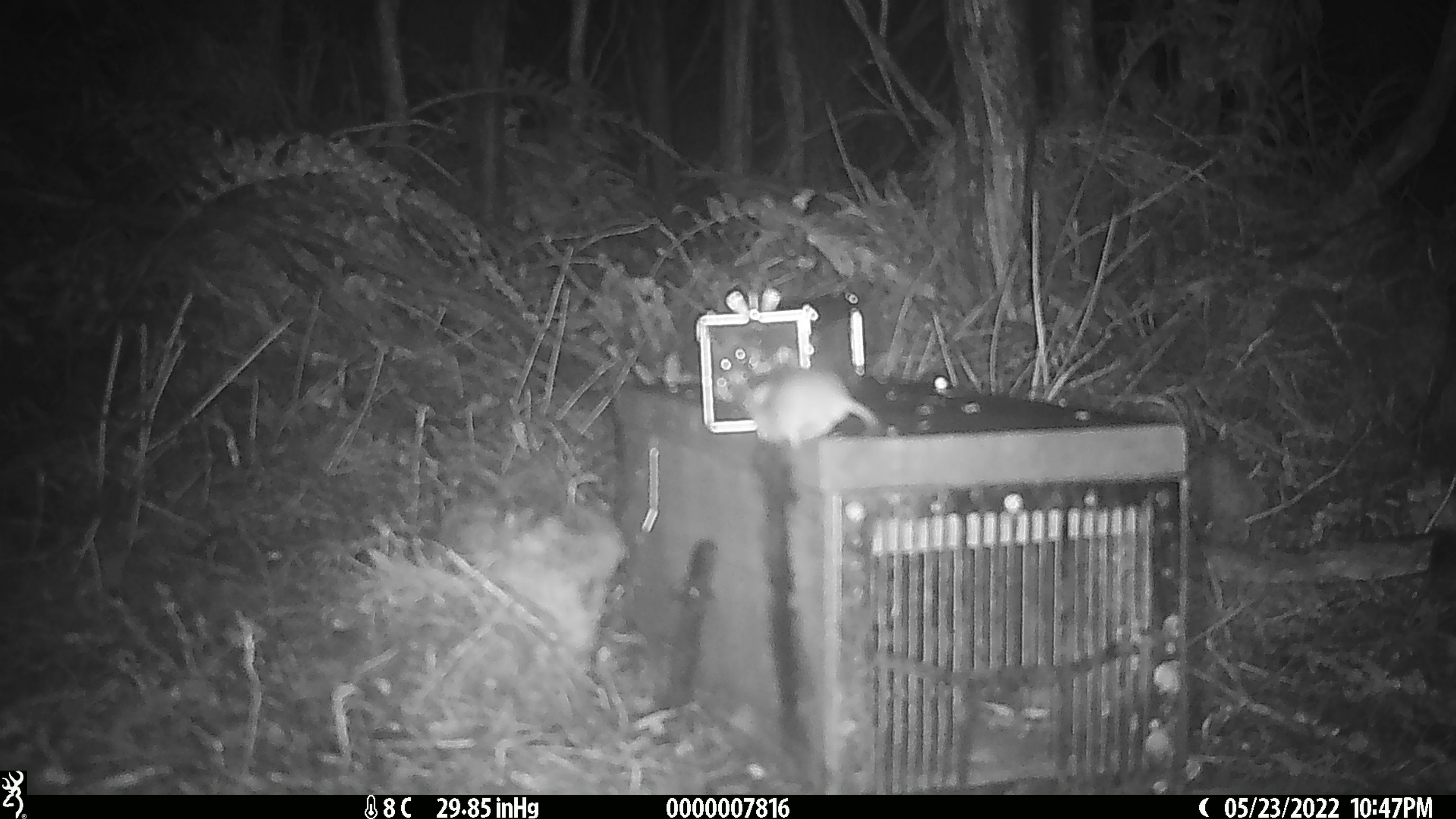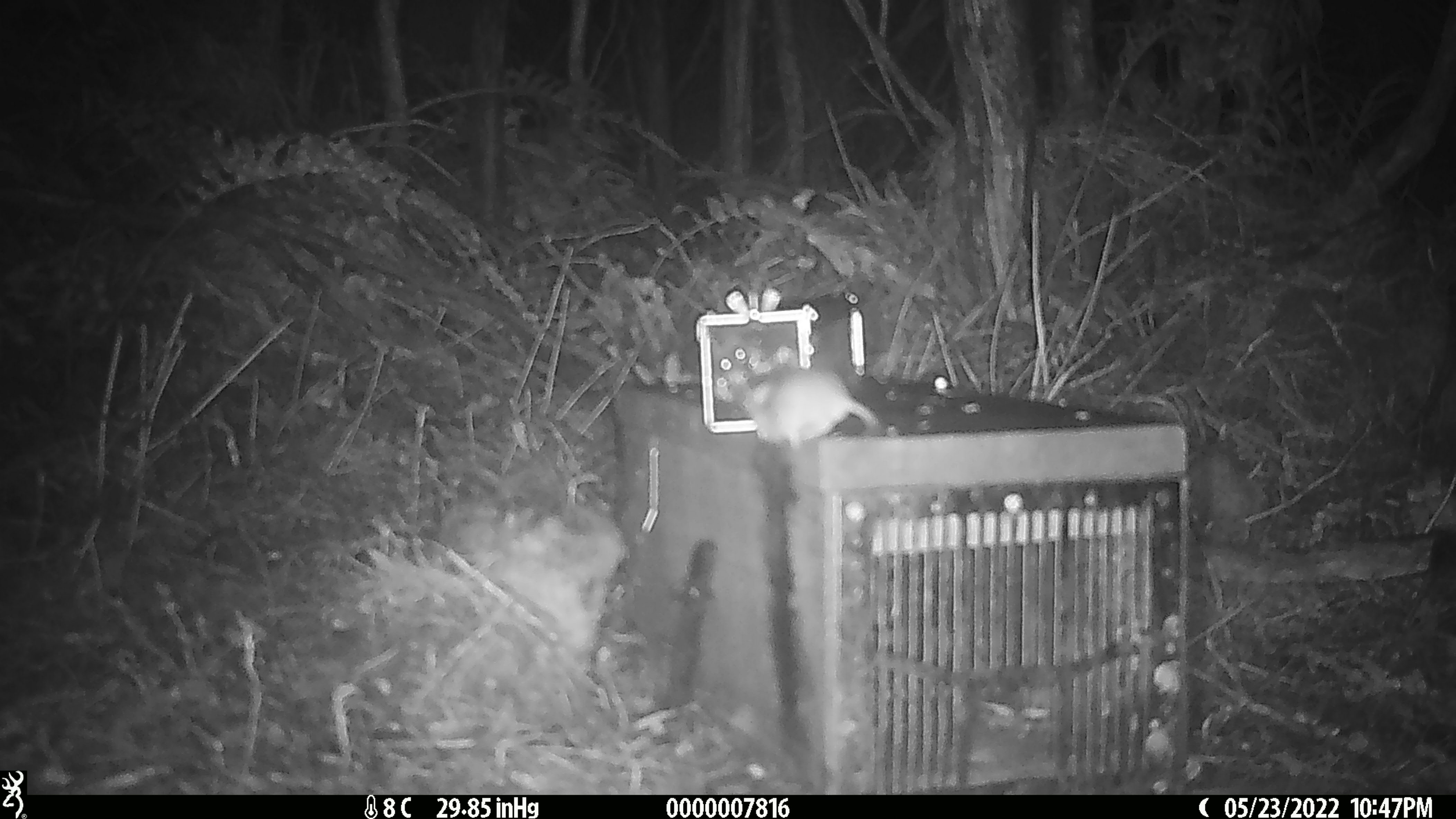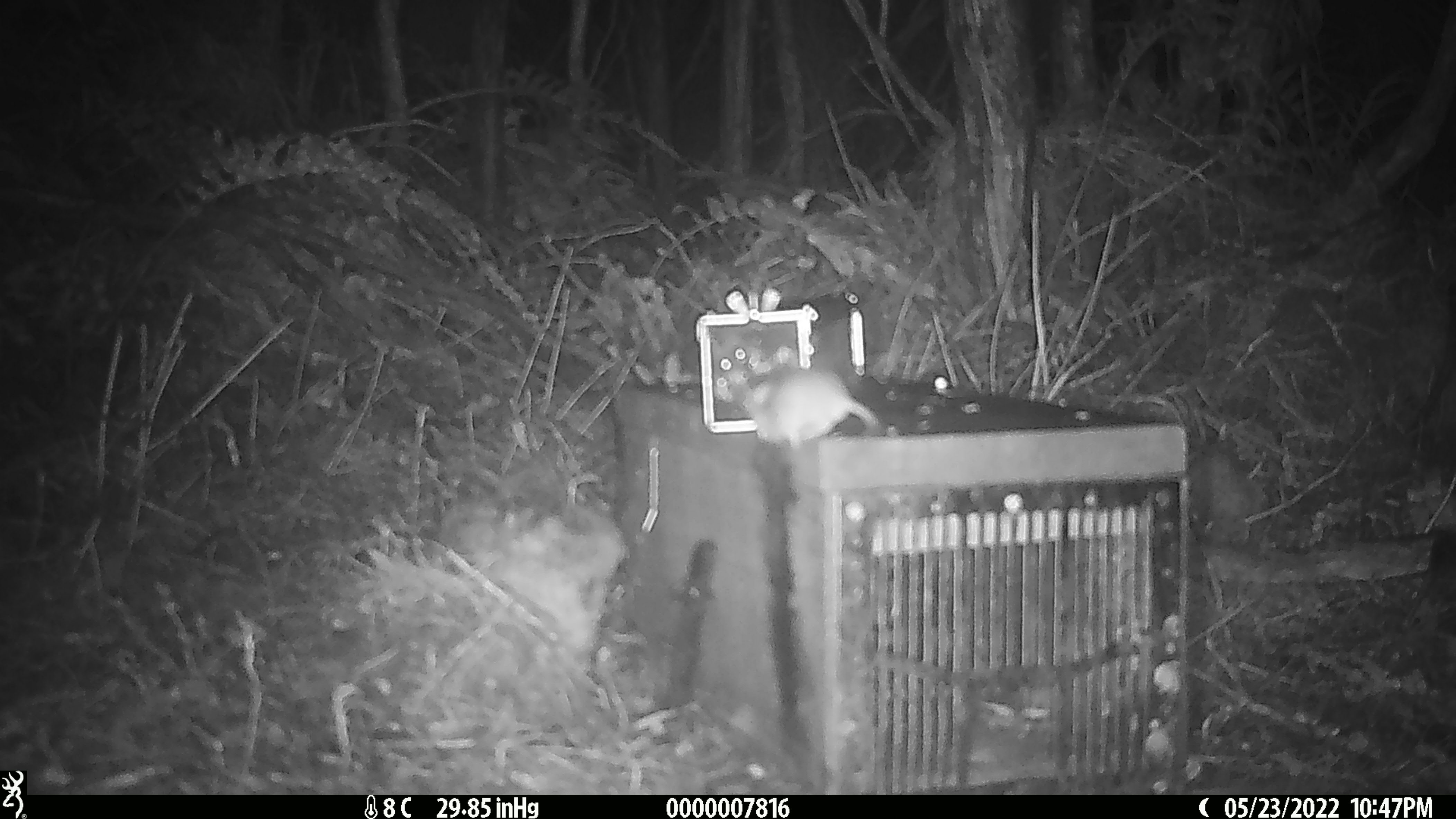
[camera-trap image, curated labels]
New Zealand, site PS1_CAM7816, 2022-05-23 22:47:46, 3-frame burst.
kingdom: Animalia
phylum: Chordata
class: Mammalia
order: Rodentia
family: Muridae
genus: Mus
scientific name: Mus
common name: mouse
Mouse (Mus).